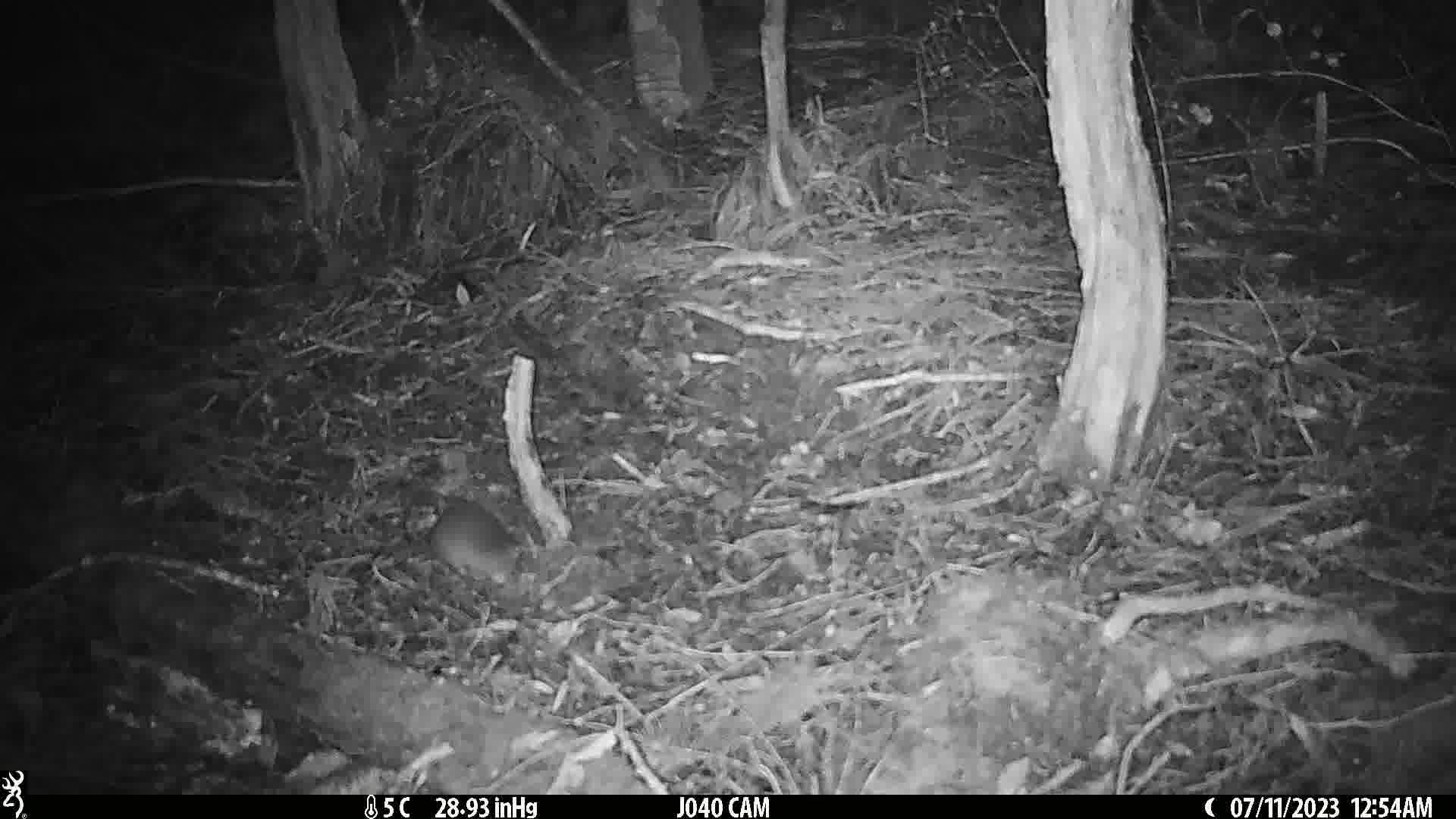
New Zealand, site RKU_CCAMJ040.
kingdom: Animalia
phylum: Chordata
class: Mammalia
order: Rodentia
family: Muridae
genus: Rattus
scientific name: Rattus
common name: rat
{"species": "rat (Rattus)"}